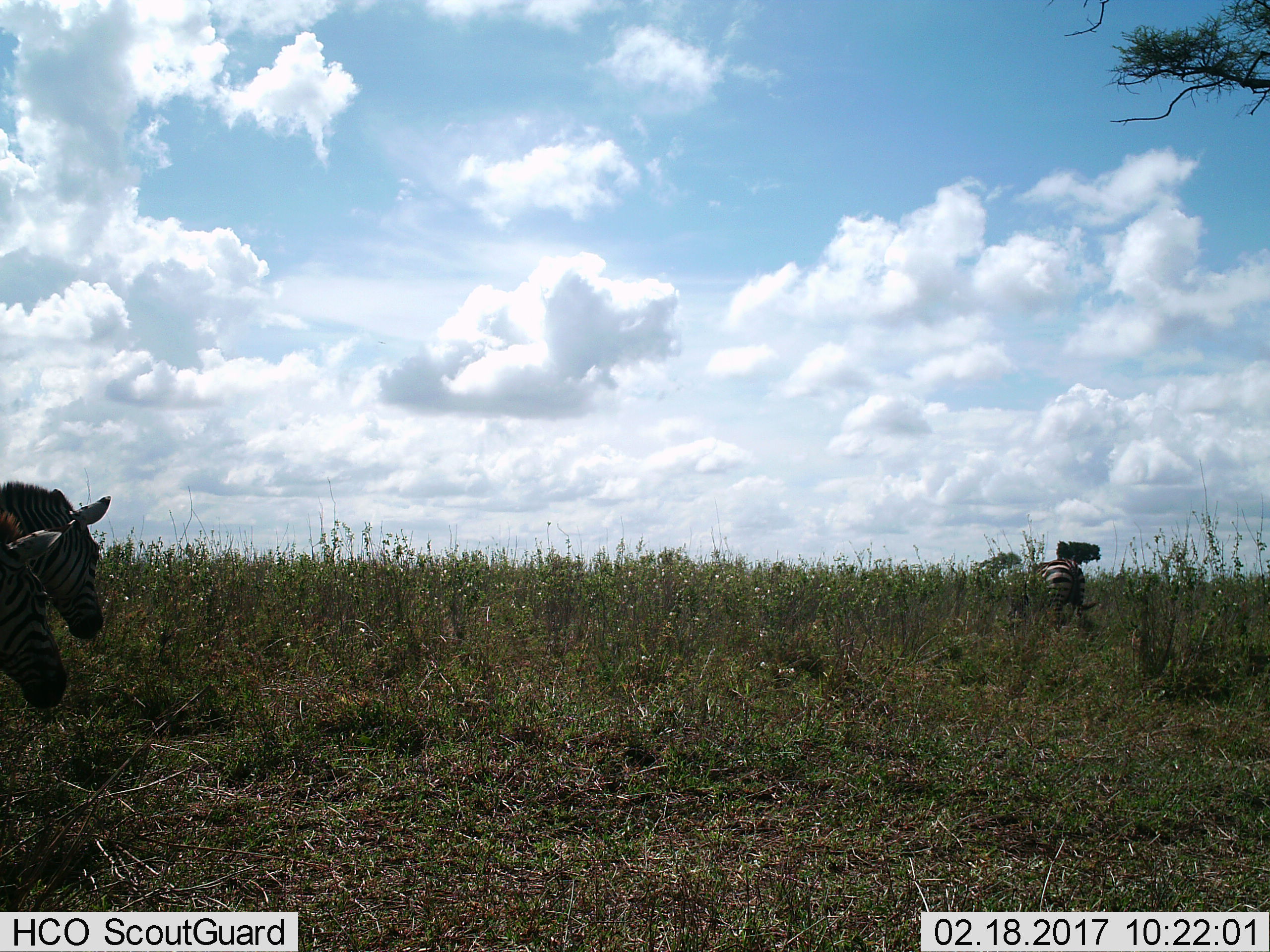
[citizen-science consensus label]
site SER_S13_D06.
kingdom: Animalia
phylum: Chordata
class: Mammalia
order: Perissodactyla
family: Equidae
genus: Equus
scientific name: Equus quagga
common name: plains zebra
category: zebraplains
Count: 3.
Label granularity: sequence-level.